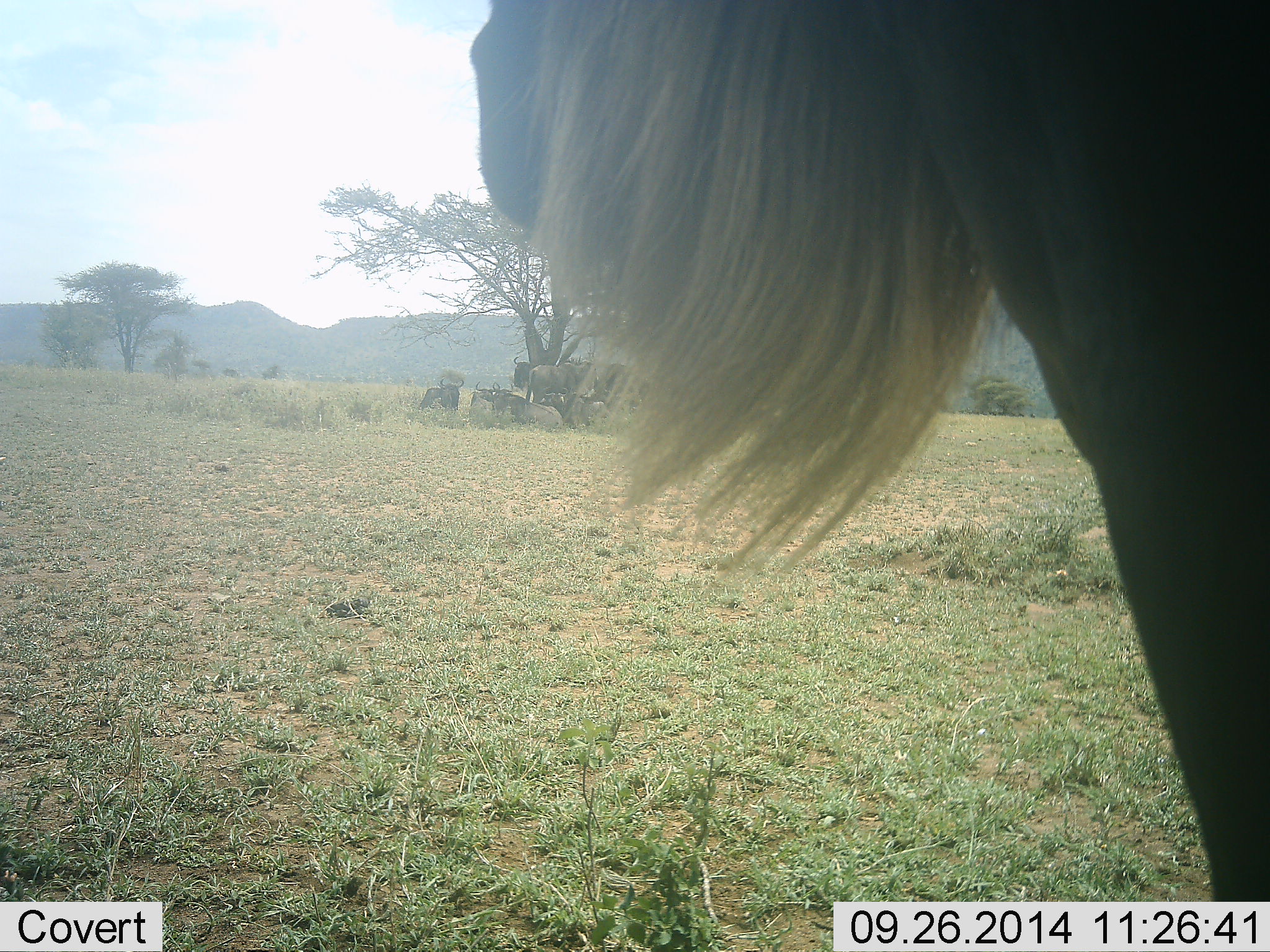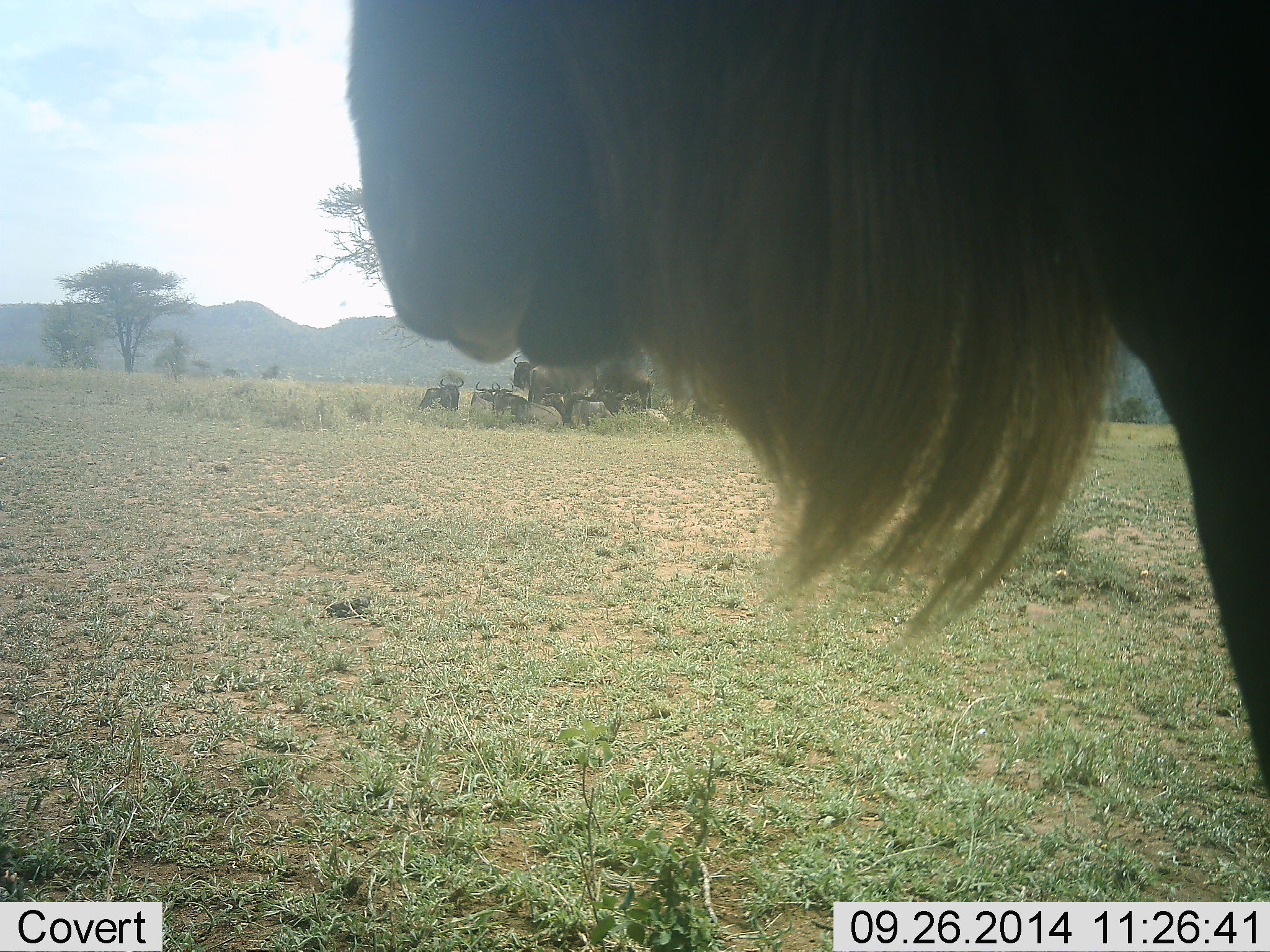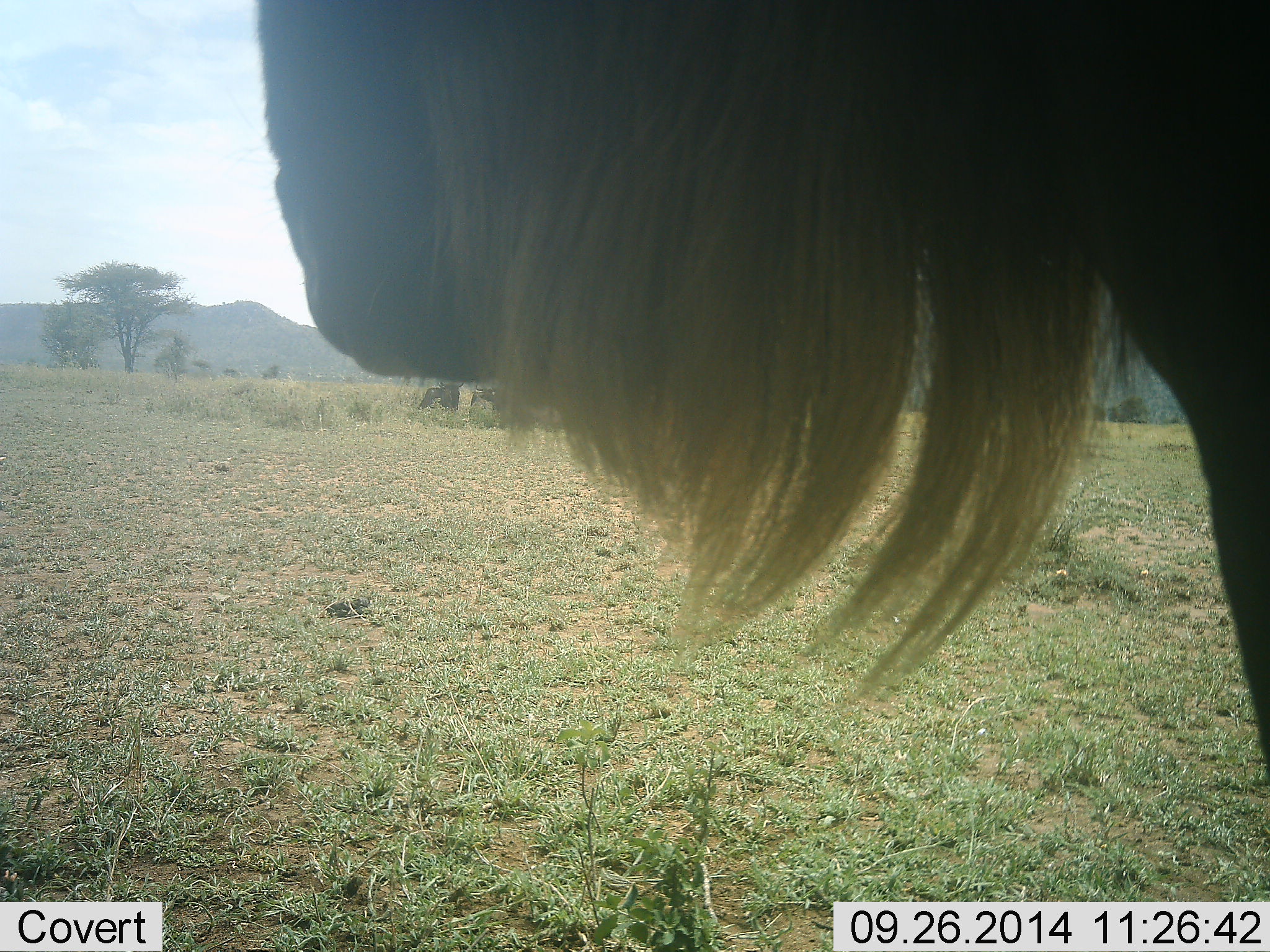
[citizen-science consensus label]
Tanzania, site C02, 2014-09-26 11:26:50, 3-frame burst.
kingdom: Animalia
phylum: Chordata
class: Mammalia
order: Artiodactyla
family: Bovidae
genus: Connochaetes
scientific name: Connochaetes taurinus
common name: blue wildebeest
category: wildebeest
Wildebeest (blue wildebeest) (Connochaetes taurinus), count 7. Behavior (volunteer vote fractions): standing 90%, resting 70%, moving 0%, interacting 0%. Young present (vote fraction): 0%. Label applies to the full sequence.